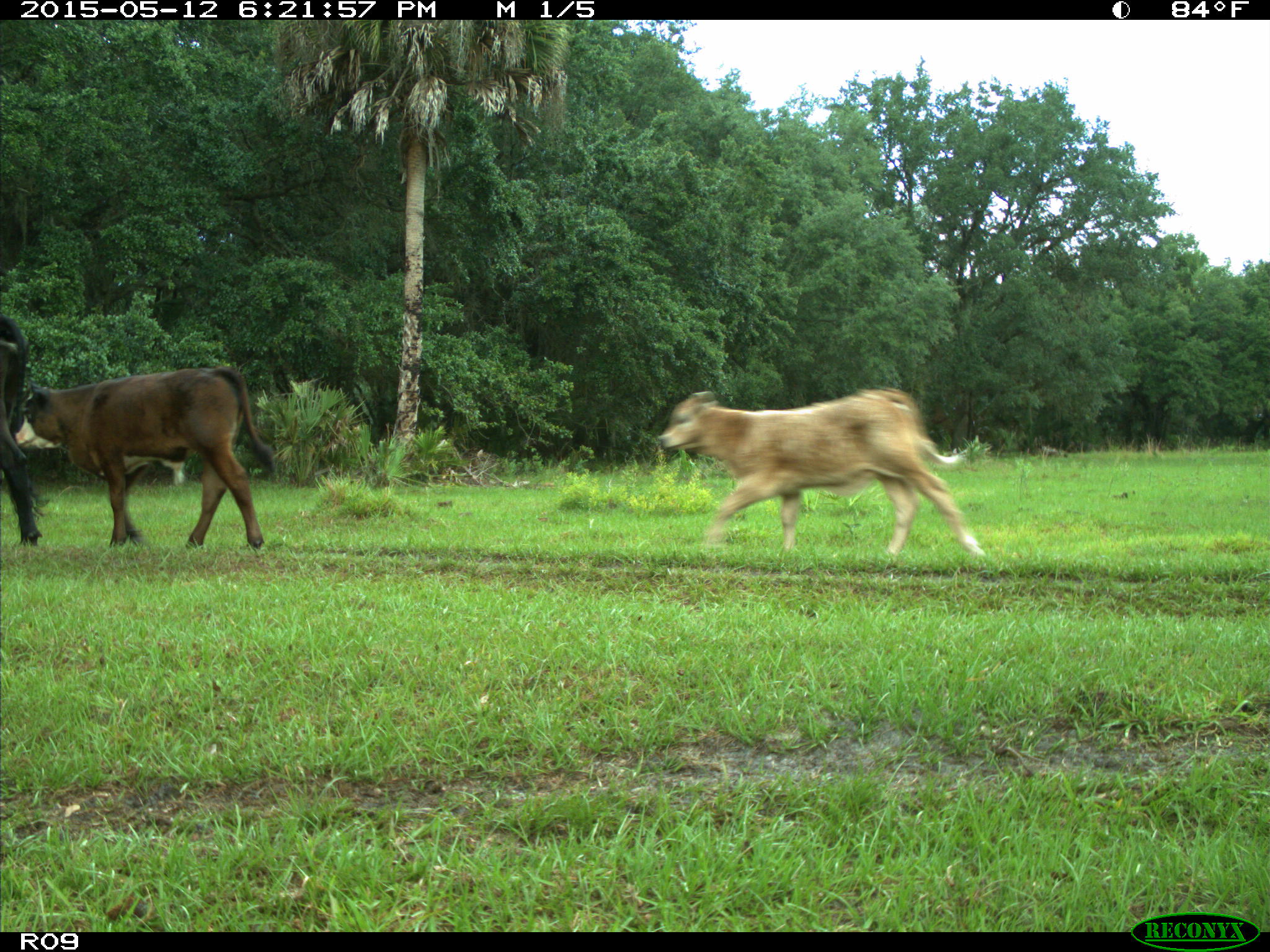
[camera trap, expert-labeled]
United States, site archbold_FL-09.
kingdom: Animalia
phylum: Chordata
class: Mammalia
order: Artiodactyla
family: Bovidae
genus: Bos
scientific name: Bos taurus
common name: domestic cow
Bos taurus (domestic cow).